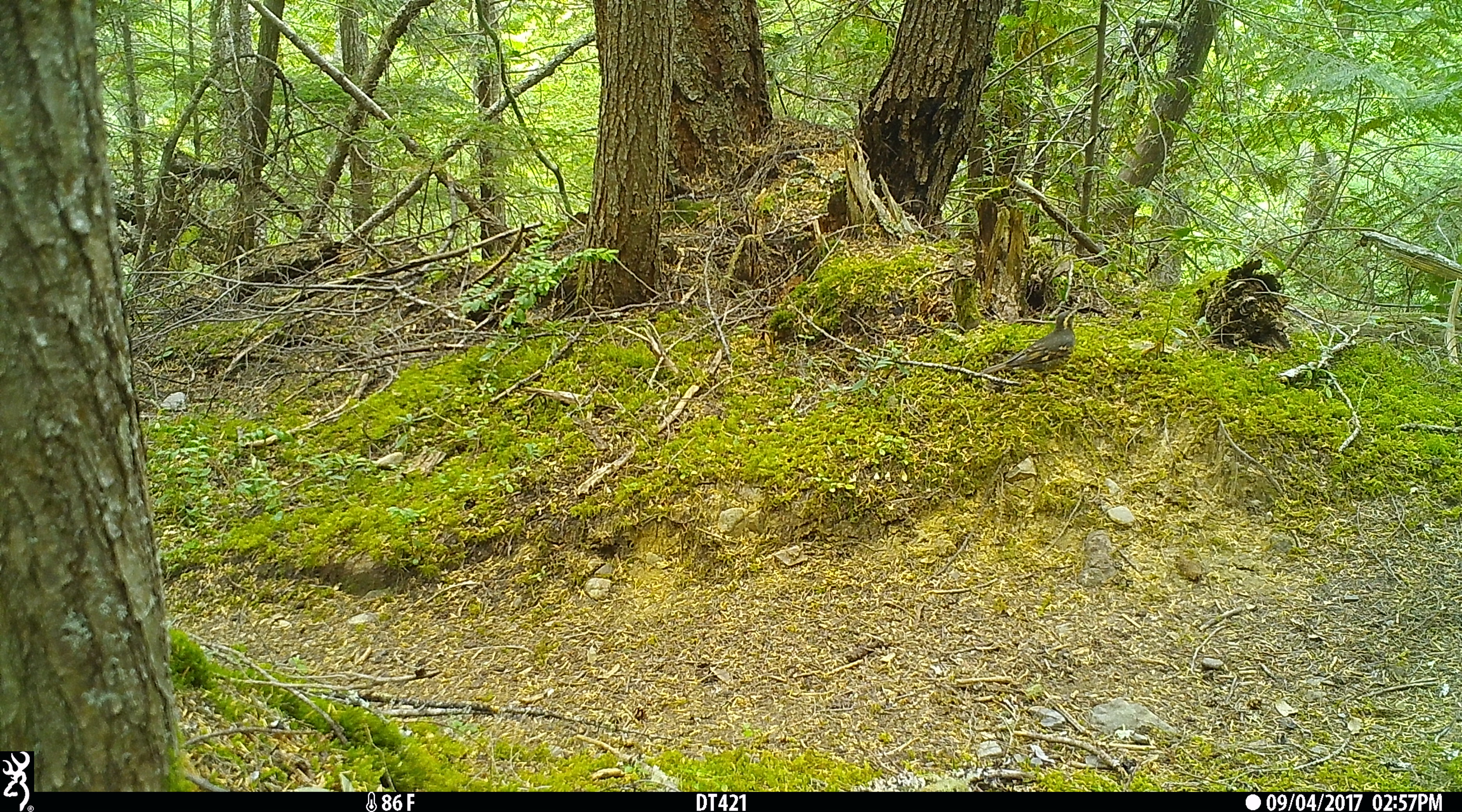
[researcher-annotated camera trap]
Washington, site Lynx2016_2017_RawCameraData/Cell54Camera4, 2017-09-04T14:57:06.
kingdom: Animalia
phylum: Chordata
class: Aves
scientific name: Aves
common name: birds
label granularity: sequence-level